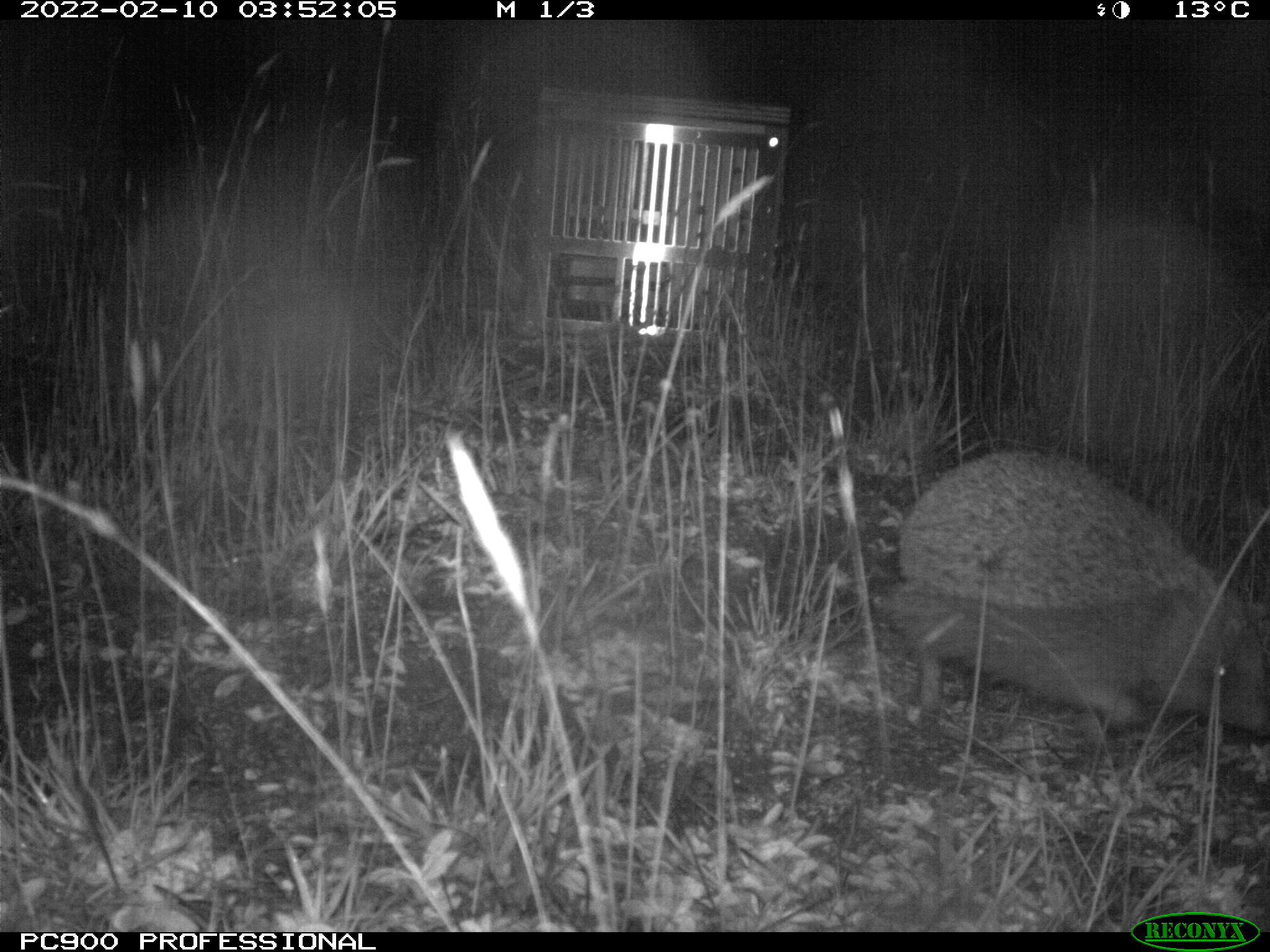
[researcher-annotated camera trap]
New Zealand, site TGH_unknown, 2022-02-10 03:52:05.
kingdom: Animalia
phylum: Chordata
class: Mammalia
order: Eulipotyphla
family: Erinaceidae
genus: Erinaceus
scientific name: Erinaceus europaeus europaeus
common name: european hedgehog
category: hedgehog